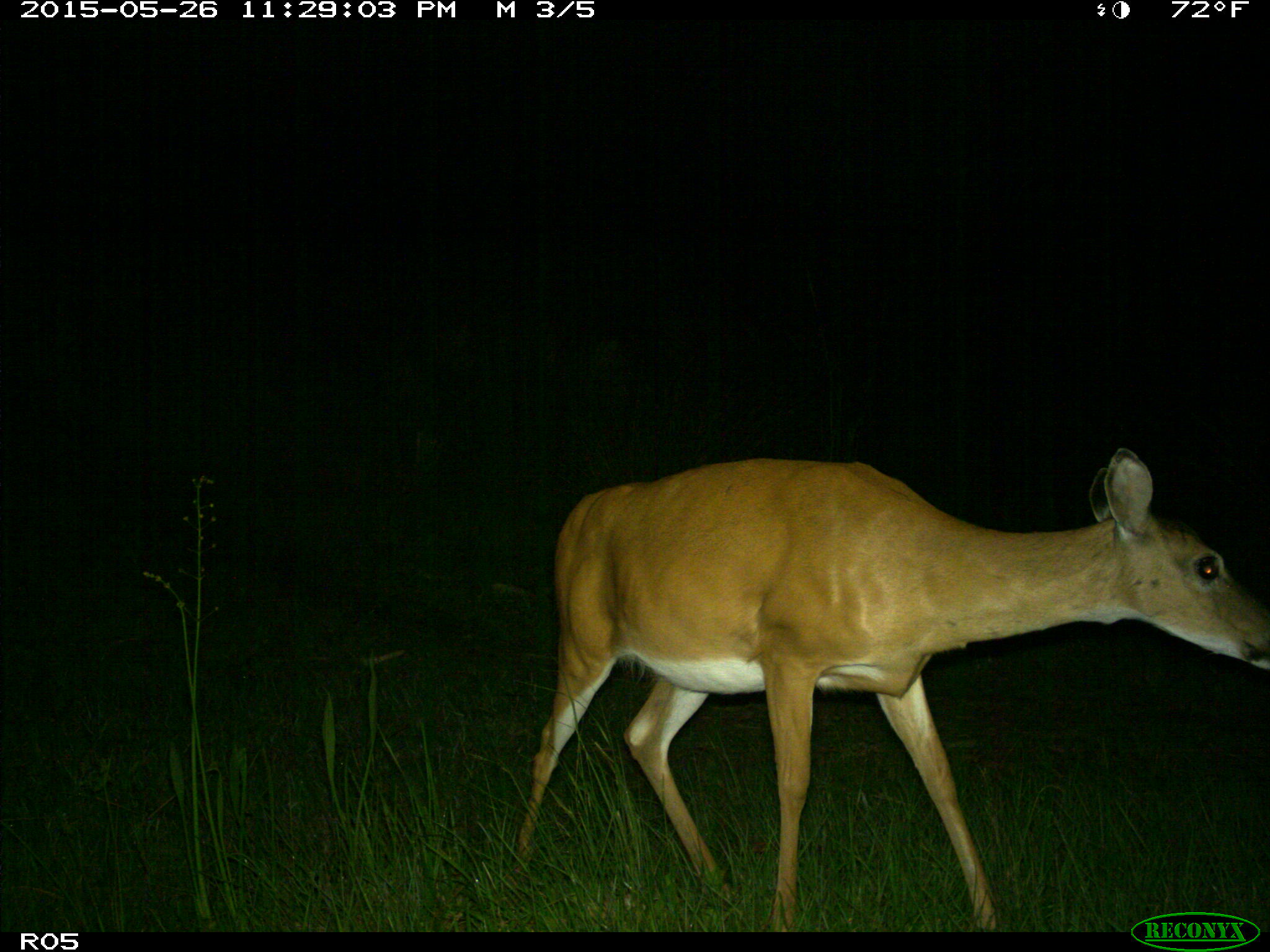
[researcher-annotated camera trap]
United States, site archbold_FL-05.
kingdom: Animalia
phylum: Chordata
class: Mammalia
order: Artiodactyla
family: Cervidae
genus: Odocoileus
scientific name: Odocoileus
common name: deer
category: unidentified deer